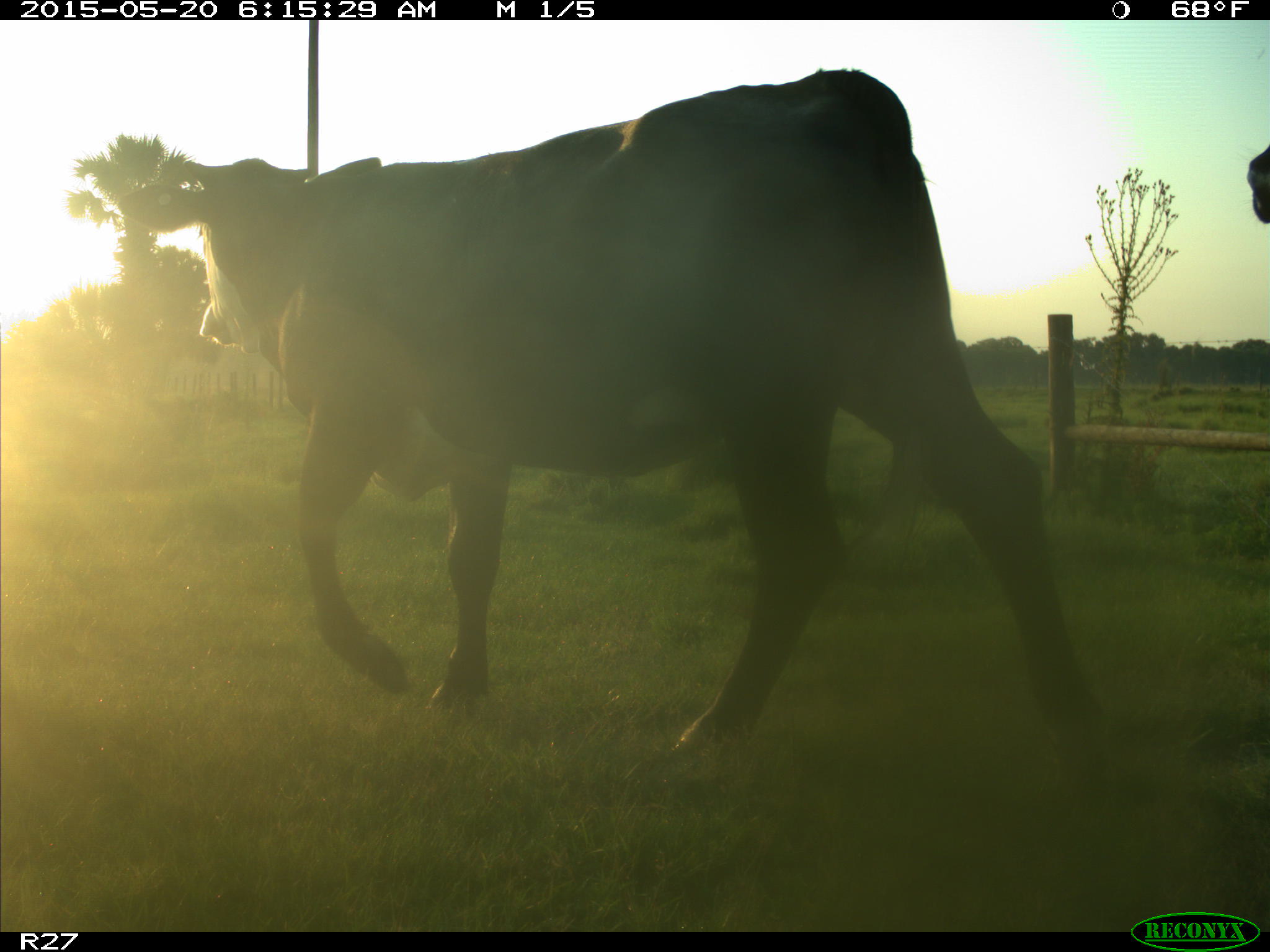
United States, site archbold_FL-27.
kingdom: Animalia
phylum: Chordata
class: Mammalia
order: Artiodactyla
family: Bovidae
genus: Bos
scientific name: Bos taurus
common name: domestic cow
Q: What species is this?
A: Bos taurus (domestic cow).